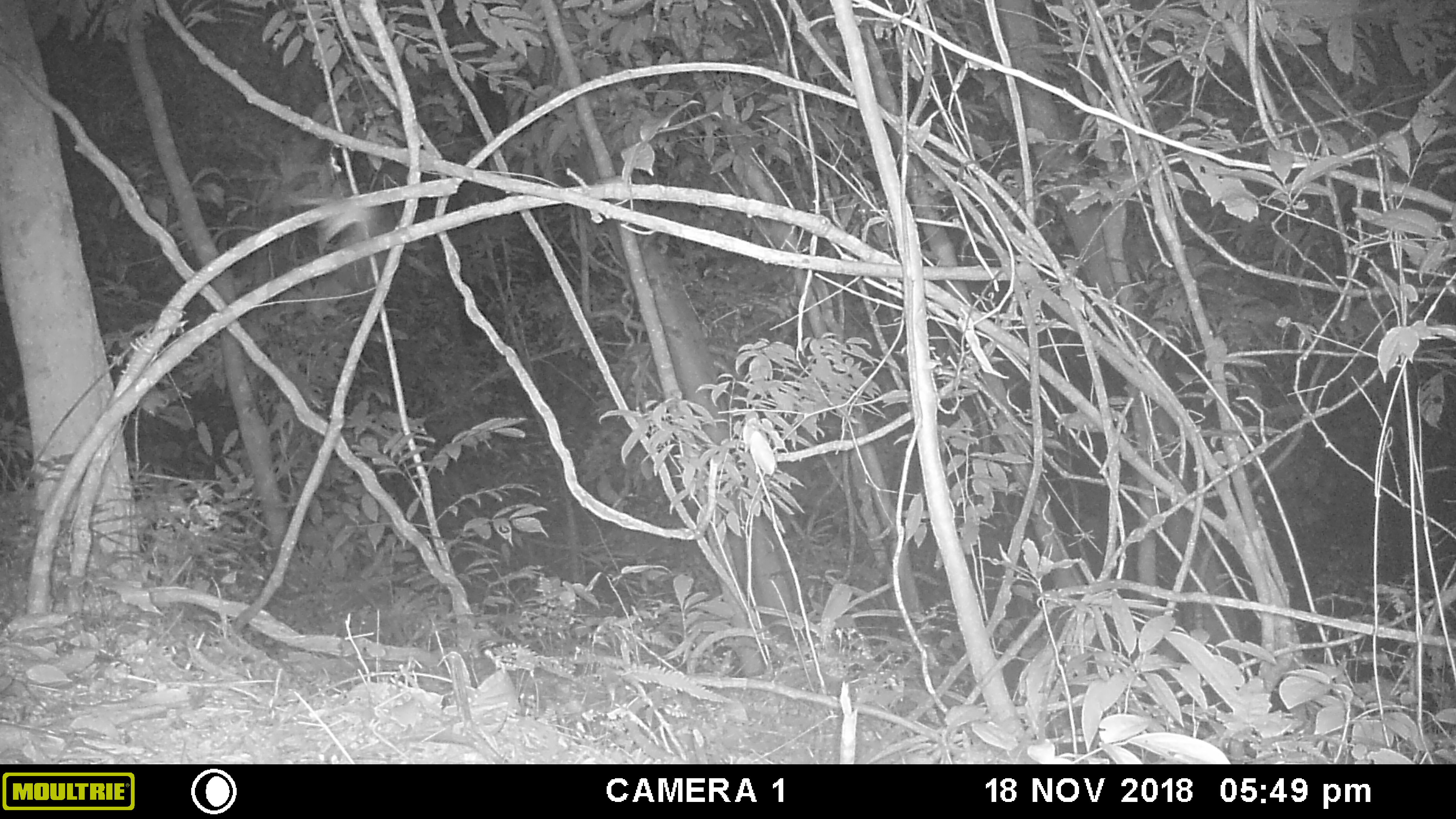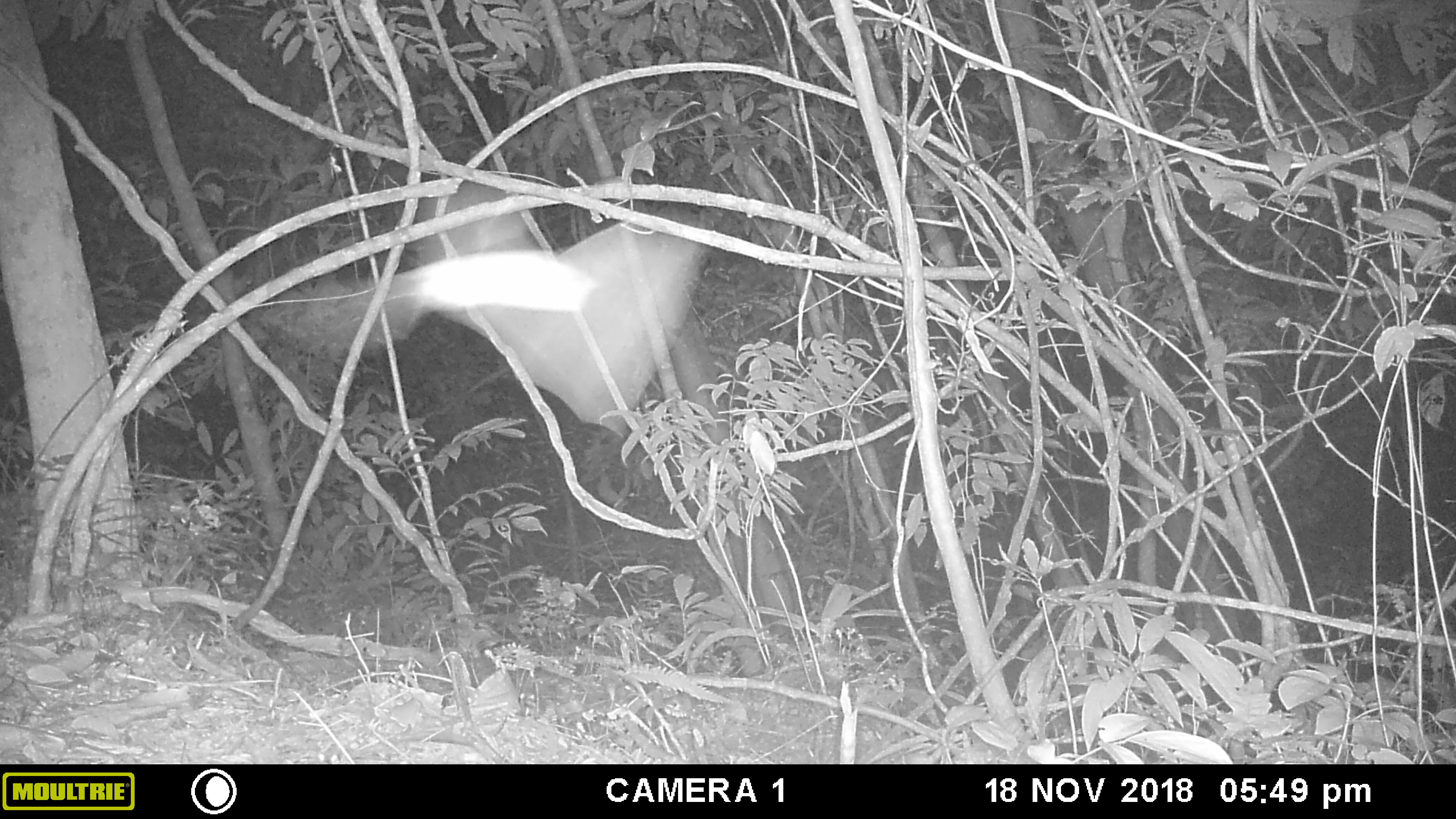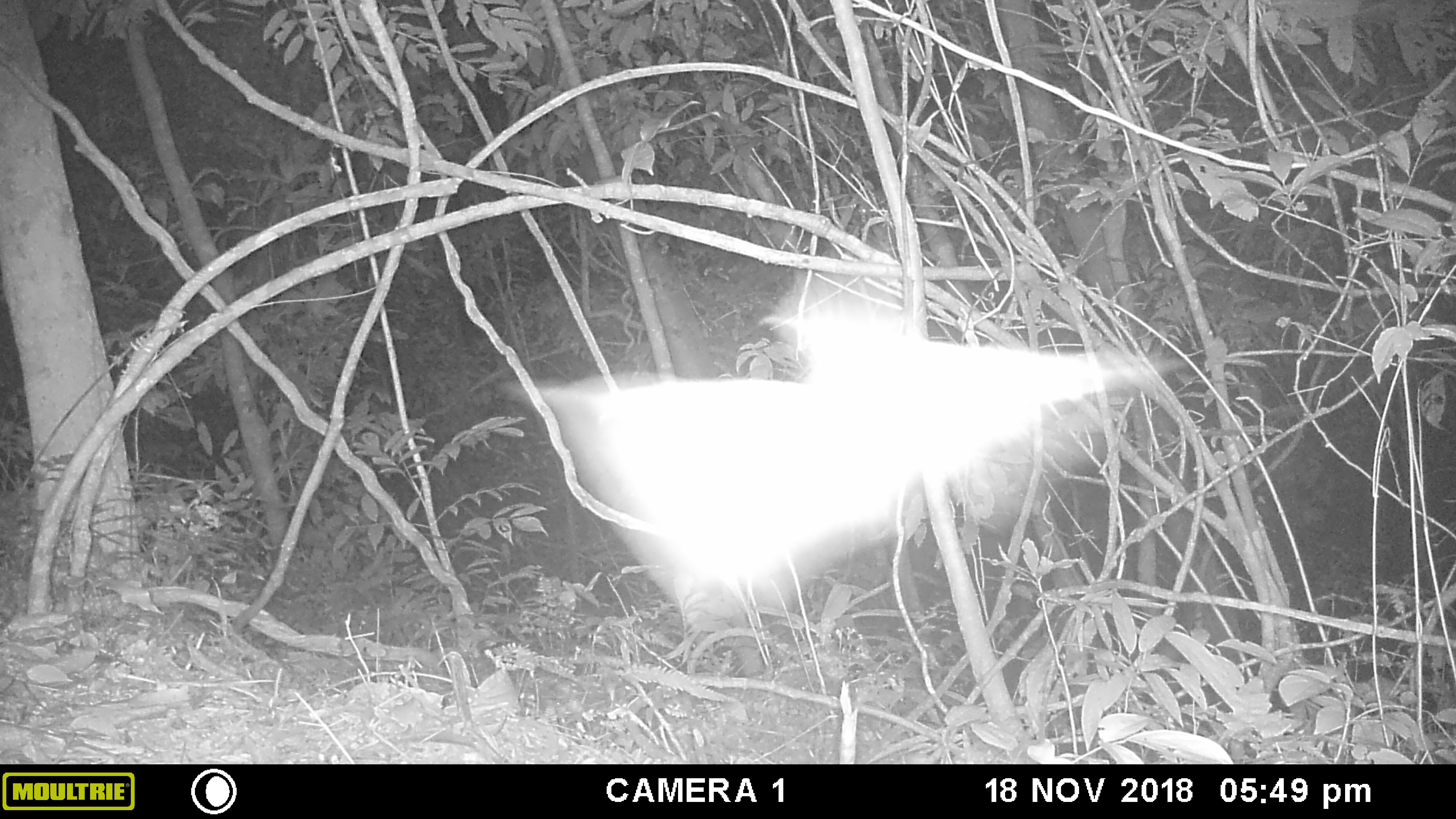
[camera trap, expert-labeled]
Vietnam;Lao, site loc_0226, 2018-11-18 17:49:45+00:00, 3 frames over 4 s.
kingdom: Animalia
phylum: Arthropoda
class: Insecta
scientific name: Insecta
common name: insect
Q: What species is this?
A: Insect (Insecta).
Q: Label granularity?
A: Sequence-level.